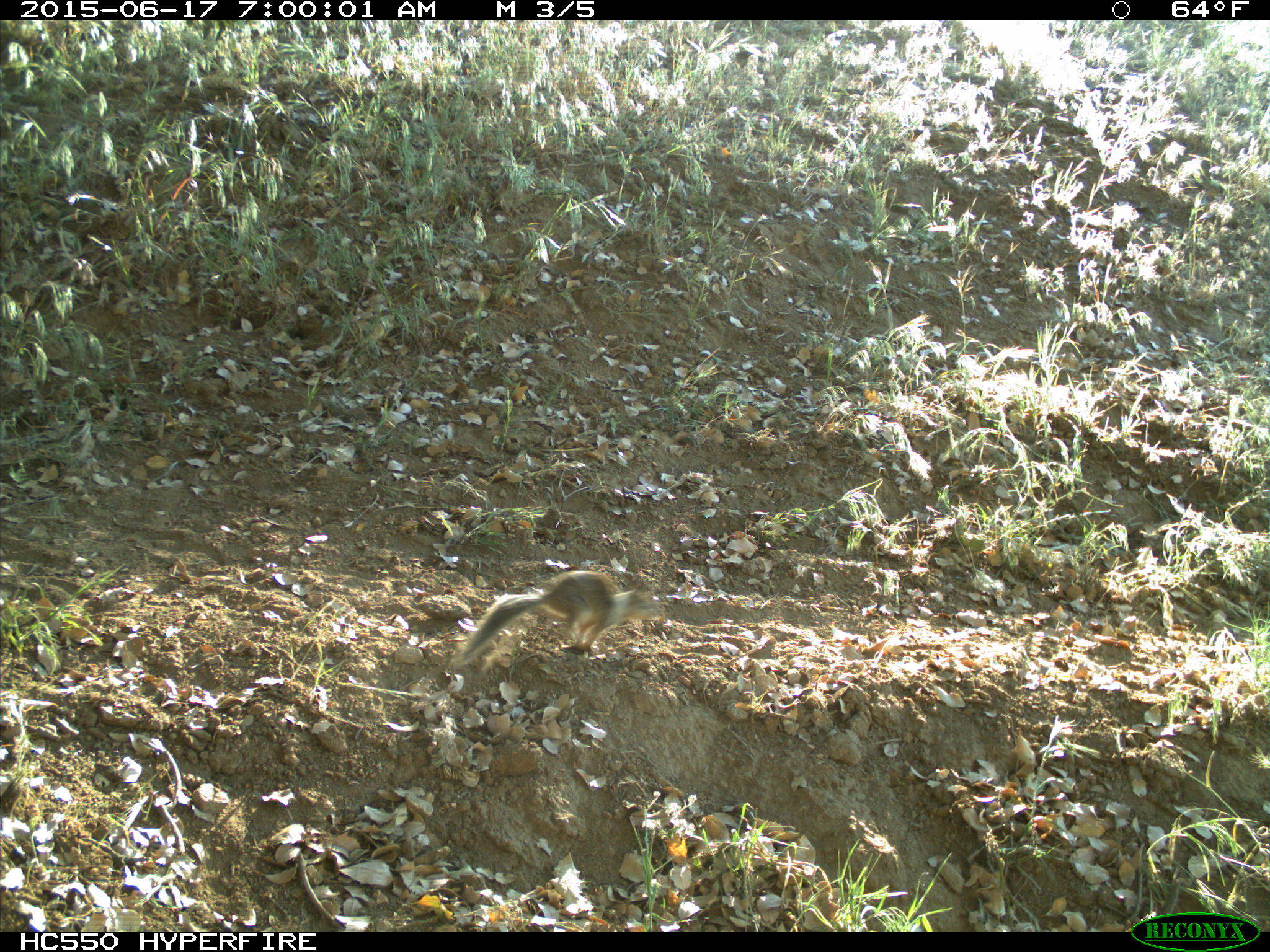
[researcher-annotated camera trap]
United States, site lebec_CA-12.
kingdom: Animalia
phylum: Chordata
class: Mammalia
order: Rodentia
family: Sciuridae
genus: Otospermophilus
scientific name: Otospermophilus beecheyi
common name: california ground squirrel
Otospermophilus beecheyi (california ground squirrel).